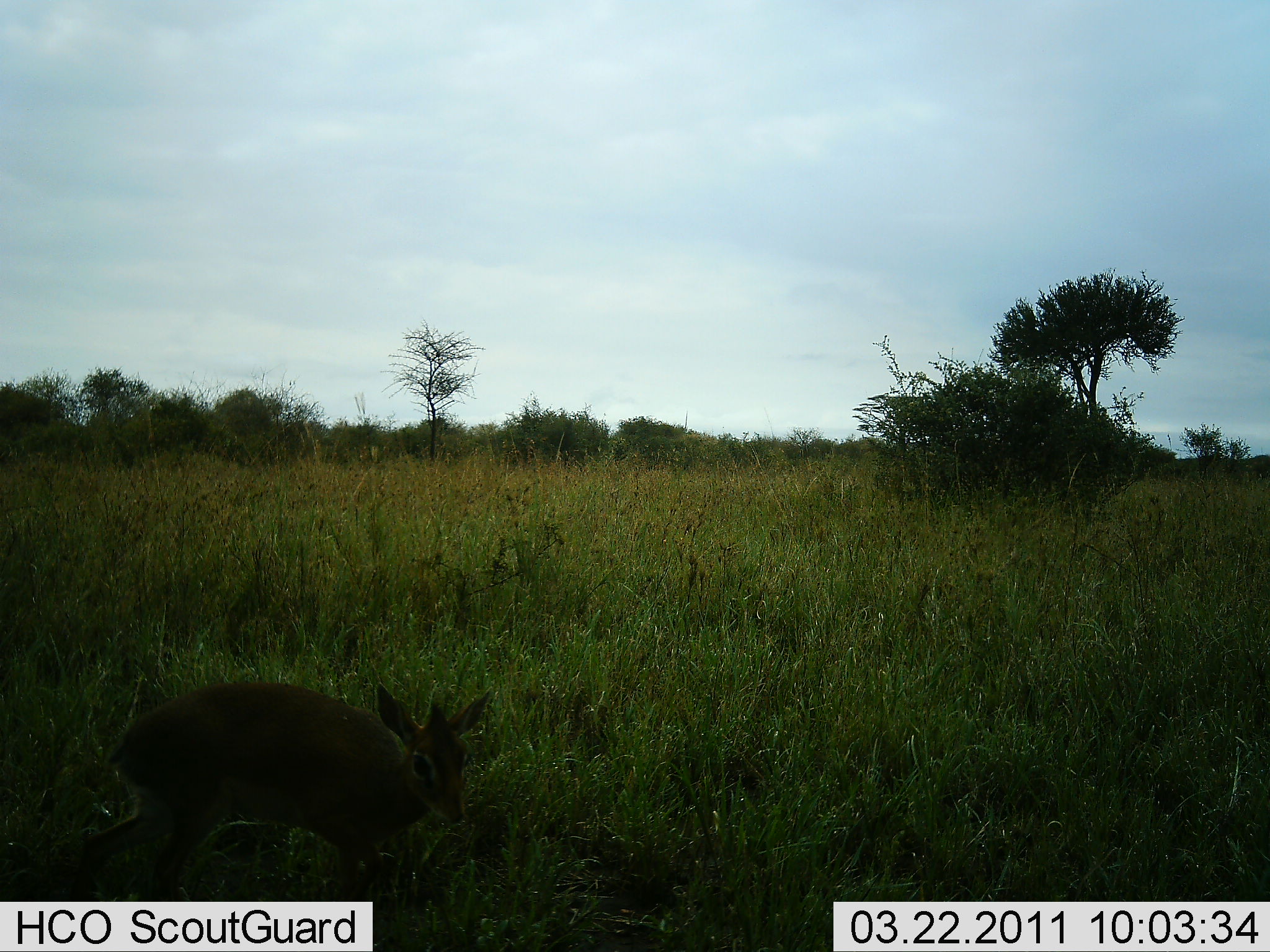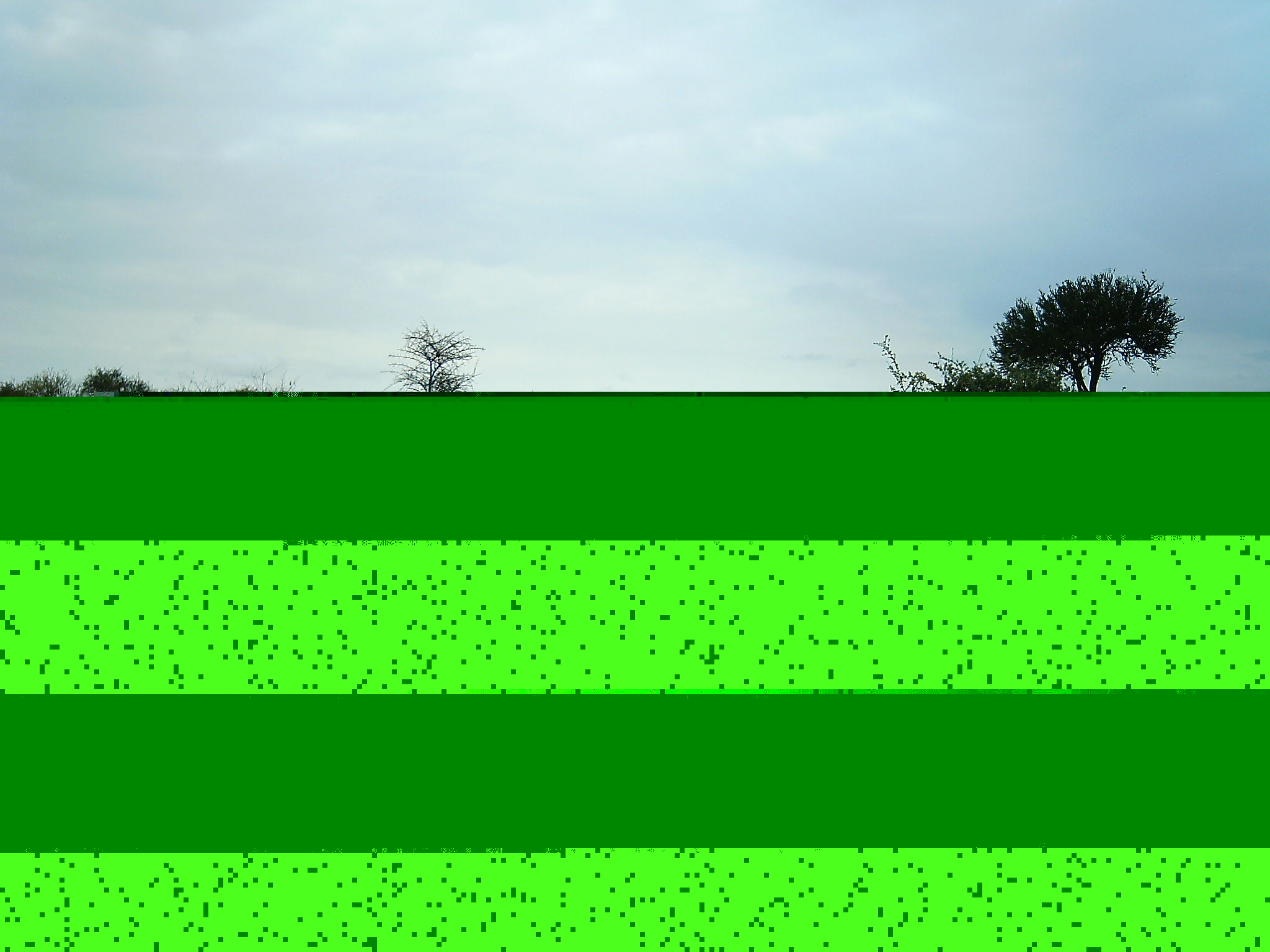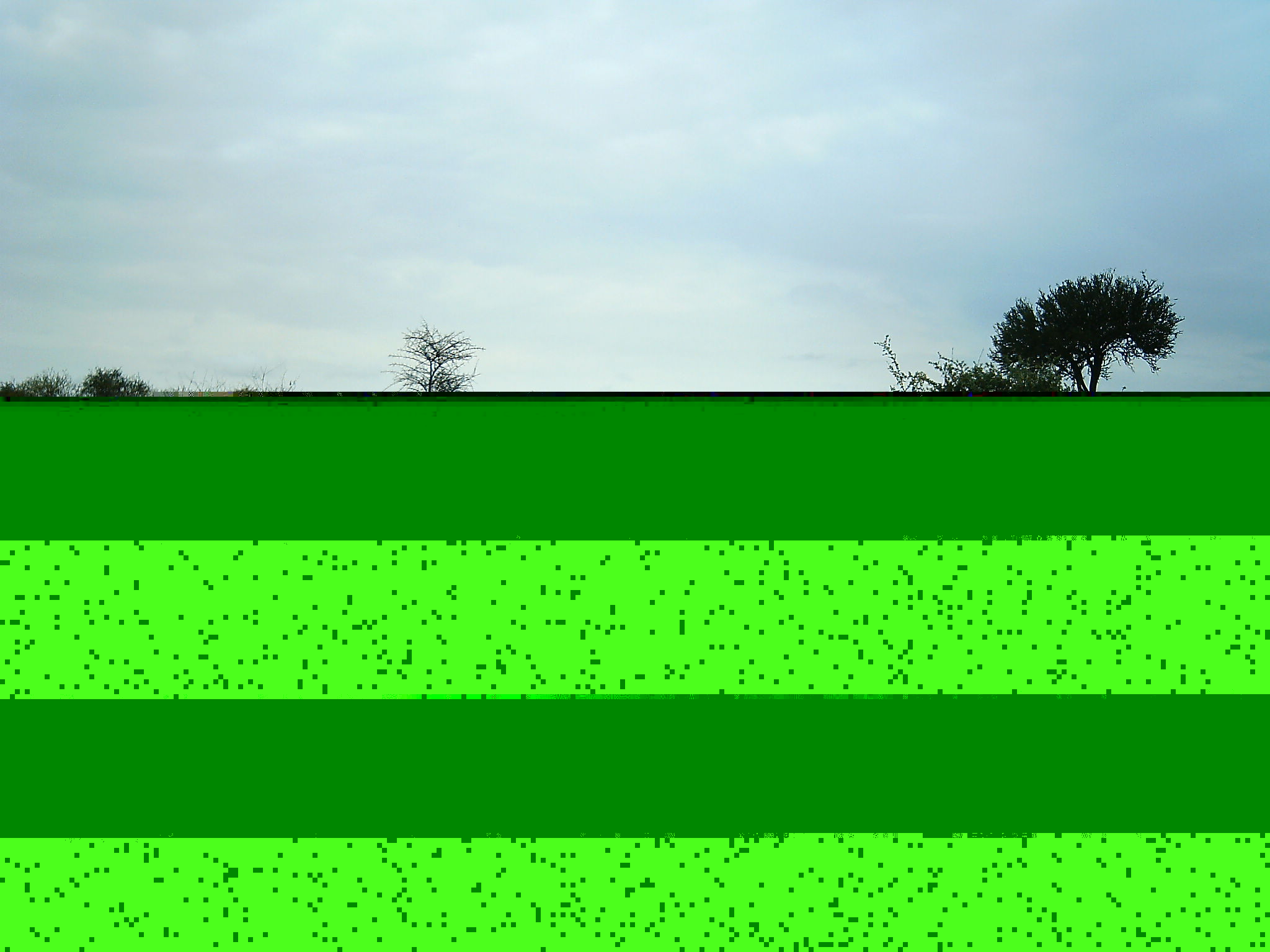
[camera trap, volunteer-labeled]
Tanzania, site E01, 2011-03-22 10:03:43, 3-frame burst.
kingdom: Animalia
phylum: Chordata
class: Mammalia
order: Artiodactyla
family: Bovidae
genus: Madoqua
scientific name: Madoqua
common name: dikdik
Dikdik (Madoqua), count 1. Behavior (volunteer vote fractions): standing 70%, resting 0%, moving 30%, interacting 0%. Young present (vote fraction): 0%. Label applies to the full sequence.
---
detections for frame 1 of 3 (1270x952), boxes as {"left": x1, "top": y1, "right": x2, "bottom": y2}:
animal: {"left": 44, "top": 684, "right": 493, "bottom": 901}